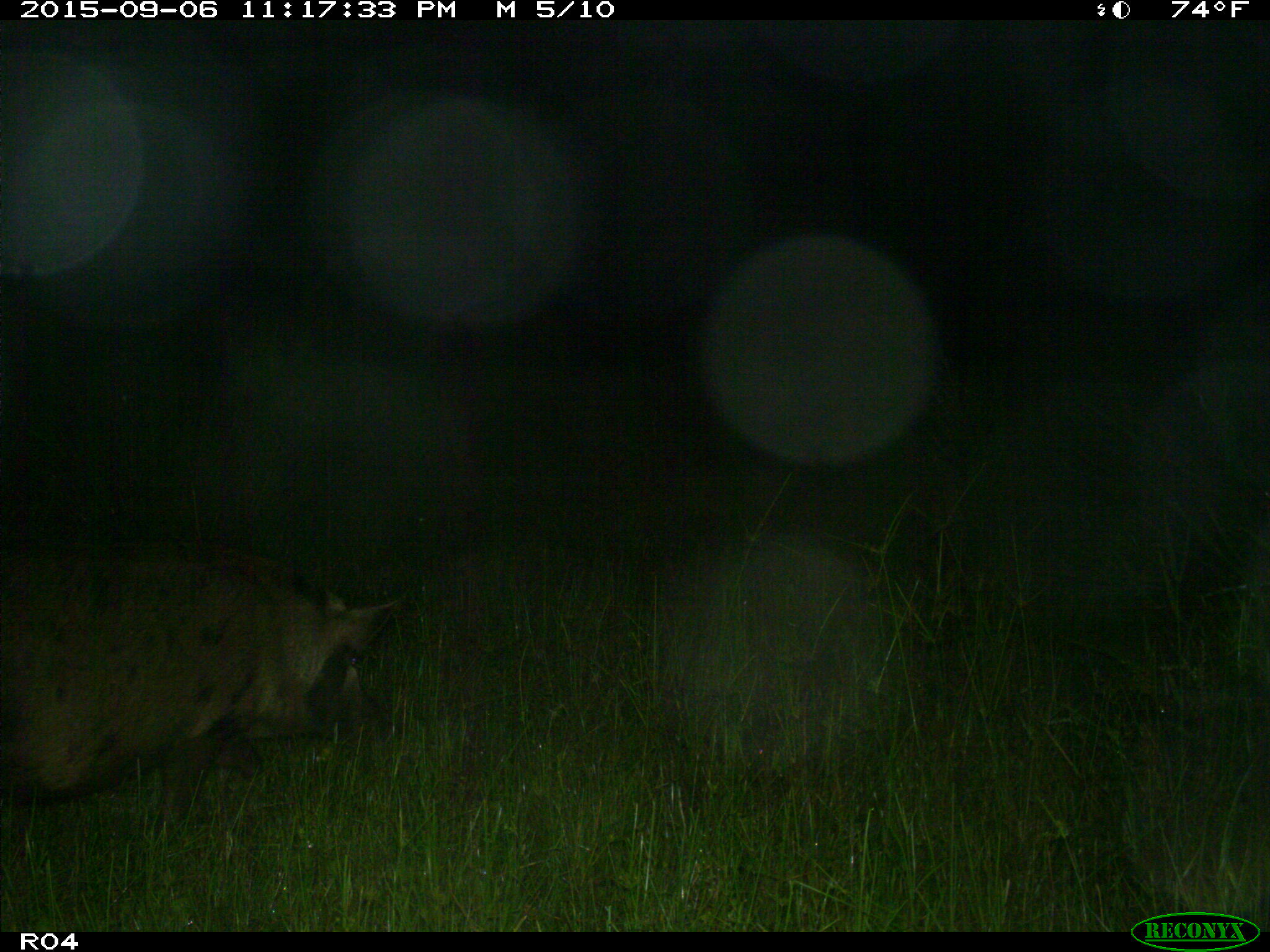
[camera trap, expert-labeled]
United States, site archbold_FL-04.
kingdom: Animalia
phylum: Chordata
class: Mammalia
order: Artiodactyla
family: Suidae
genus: Sus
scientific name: Sus scrofa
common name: wild boar